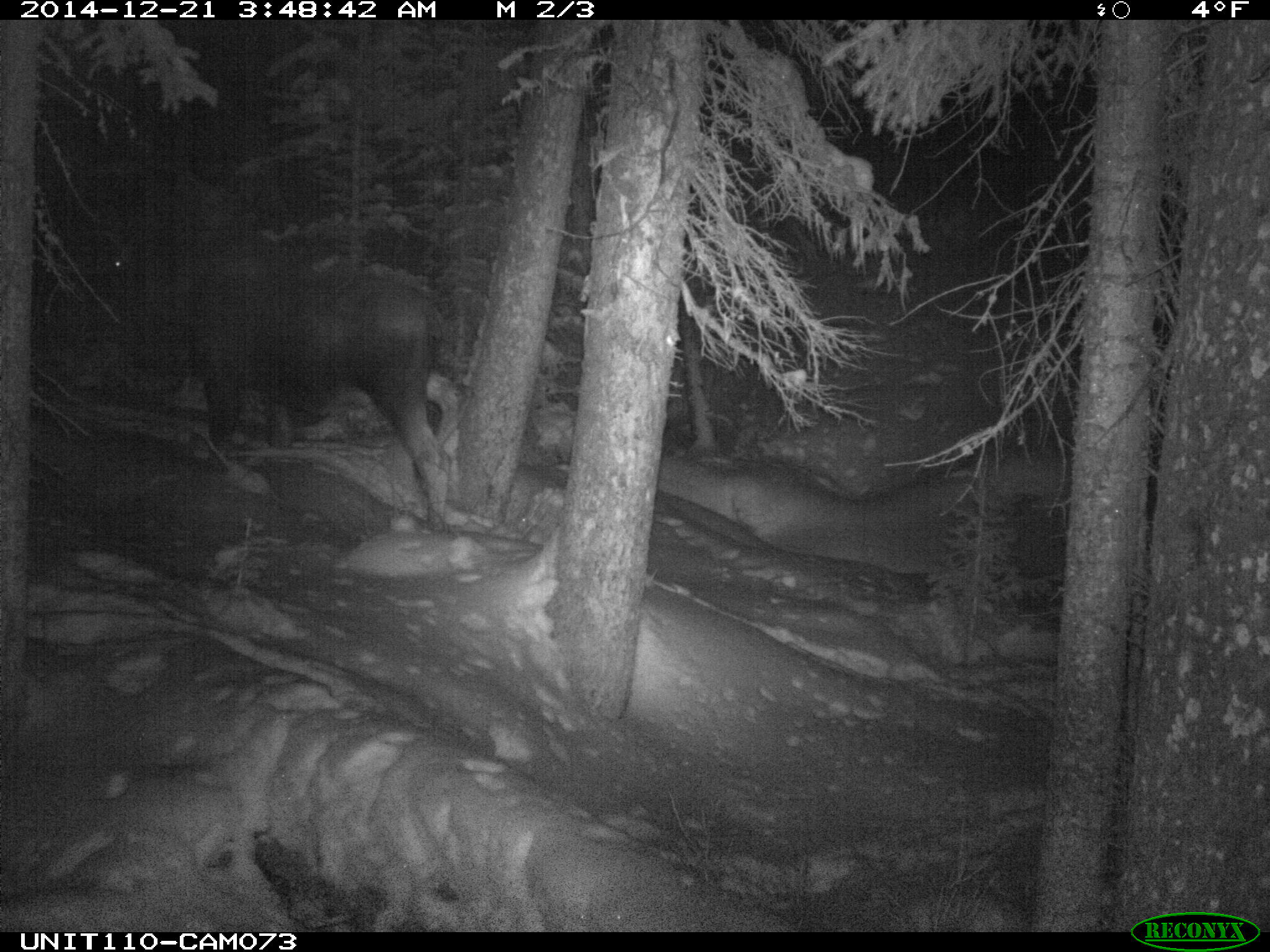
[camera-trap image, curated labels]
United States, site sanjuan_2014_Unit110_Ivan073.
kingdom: Animalia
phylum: Chordata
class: Mammalia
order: Artiodactyla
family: Cervidae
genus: Alces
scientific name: Alces alces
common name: moose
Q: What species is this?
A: Alces alces (moose).